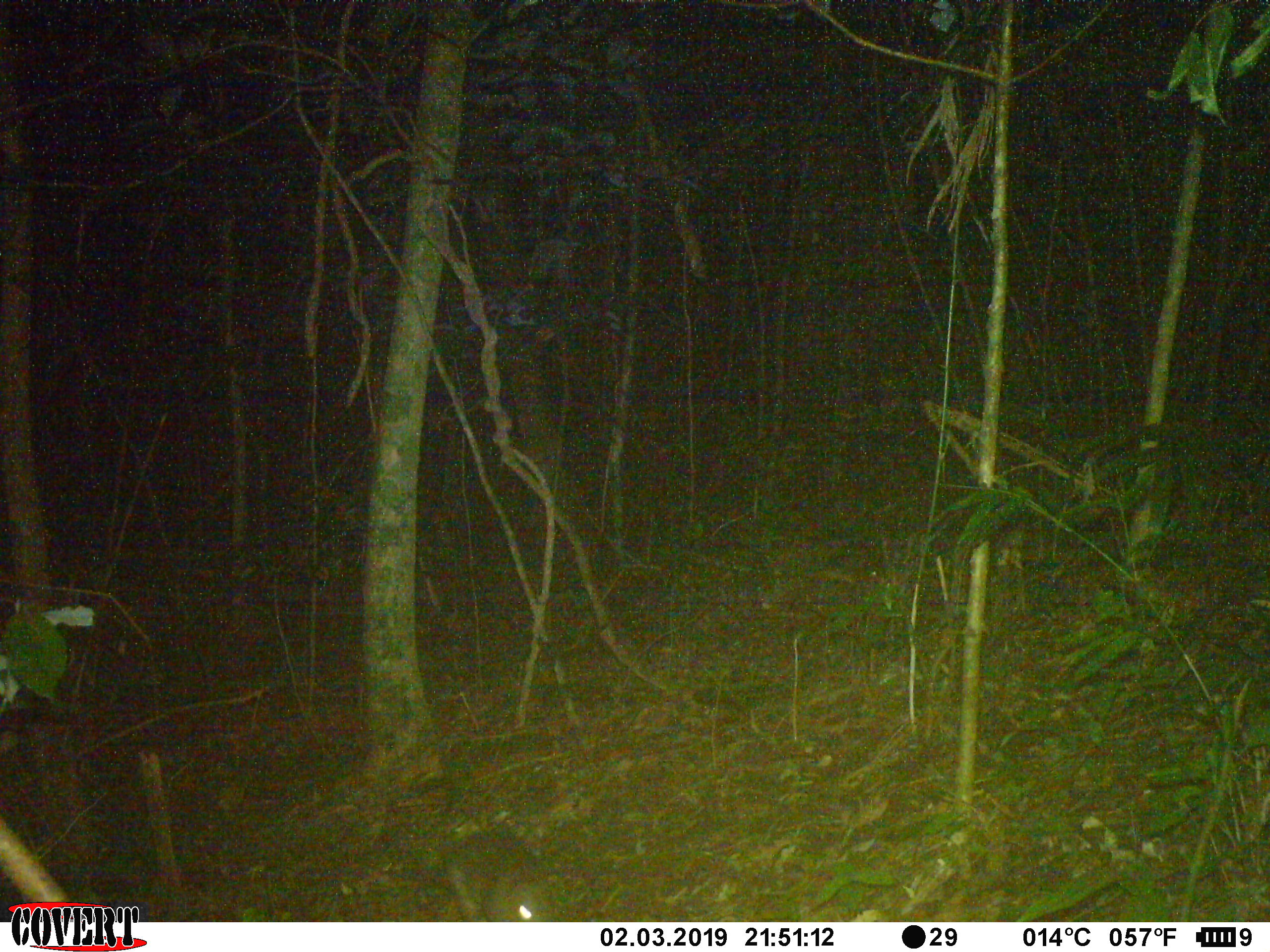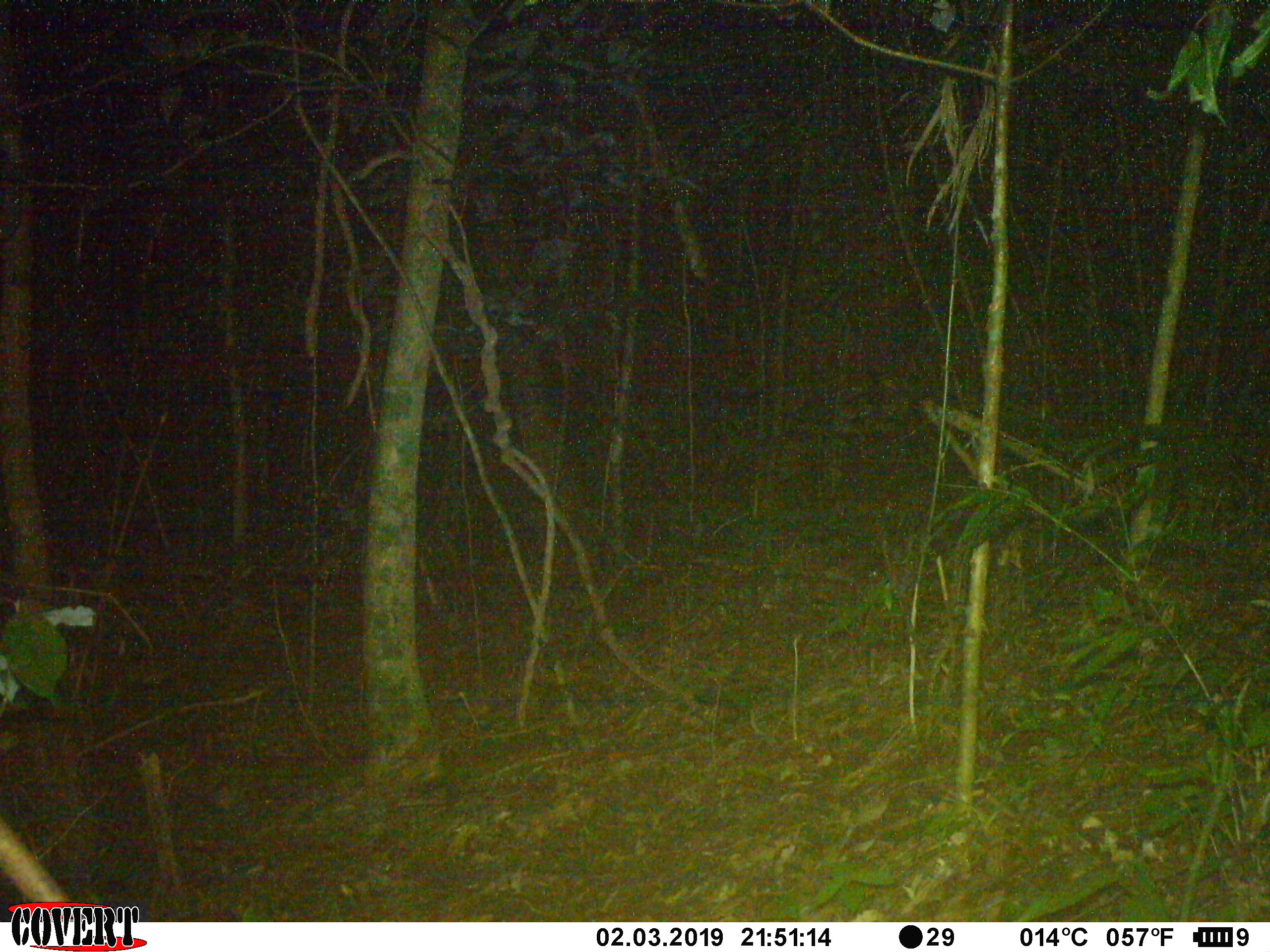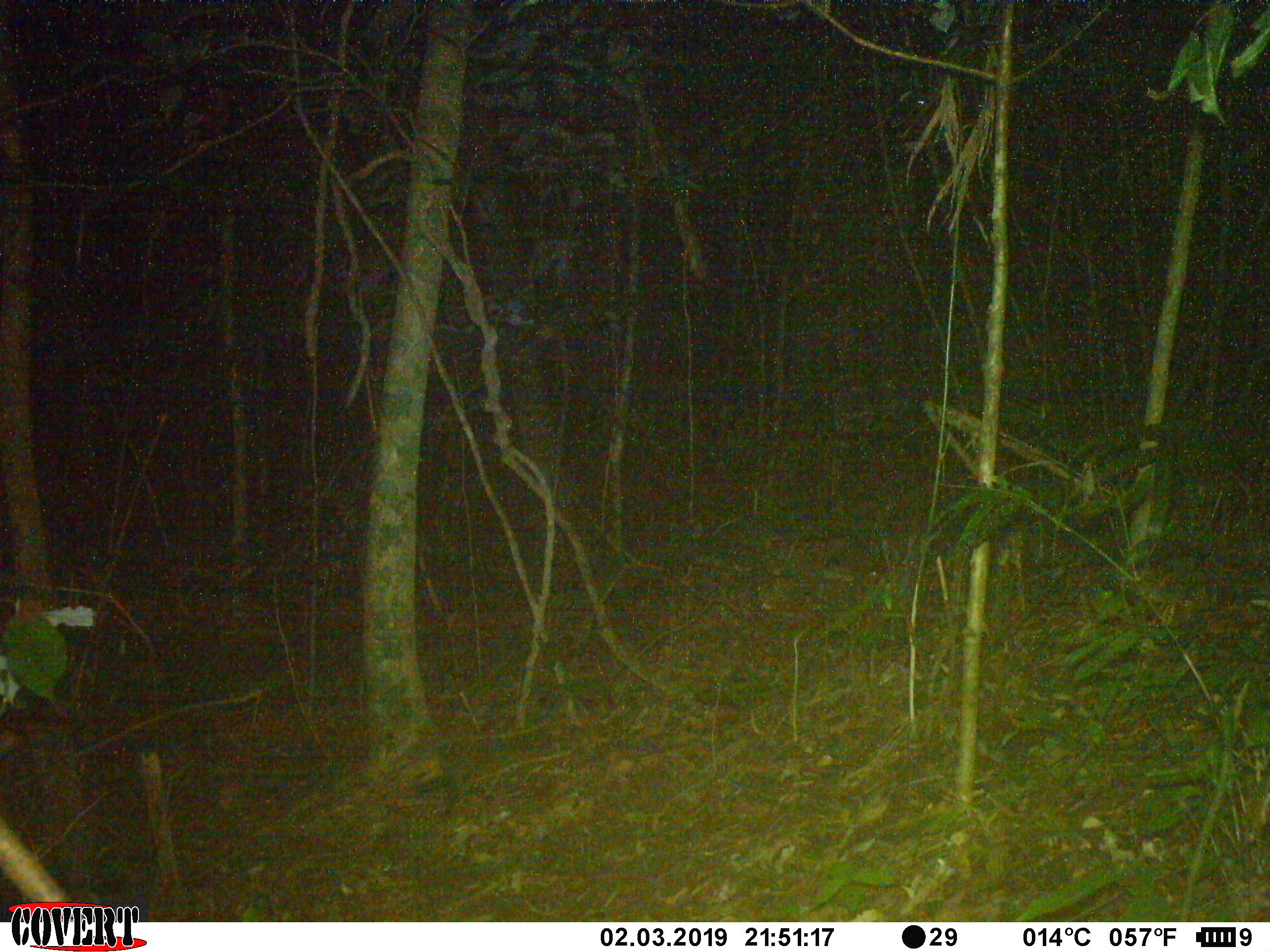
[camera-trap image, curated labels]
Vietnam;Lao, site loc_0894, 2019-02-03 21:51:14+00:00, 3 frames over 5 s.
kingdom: Animalia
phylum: Chordata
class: Mammalia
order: Rodentia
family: Hystricidae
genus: Atherurus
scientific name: Atherurus macrourus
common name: asiatic brush-tailed porcupine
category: asiatic brush tailed porcupine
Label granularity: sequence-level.